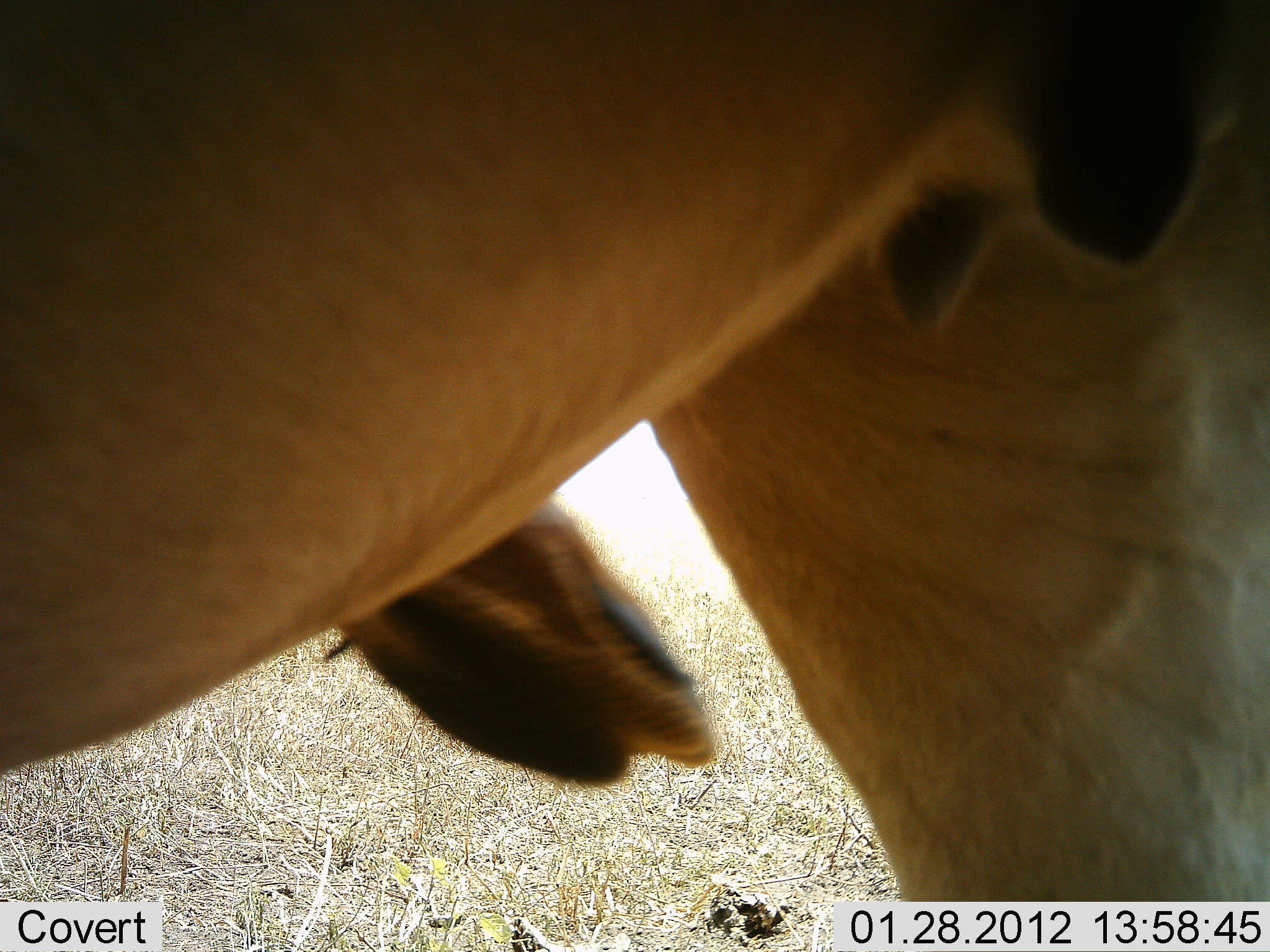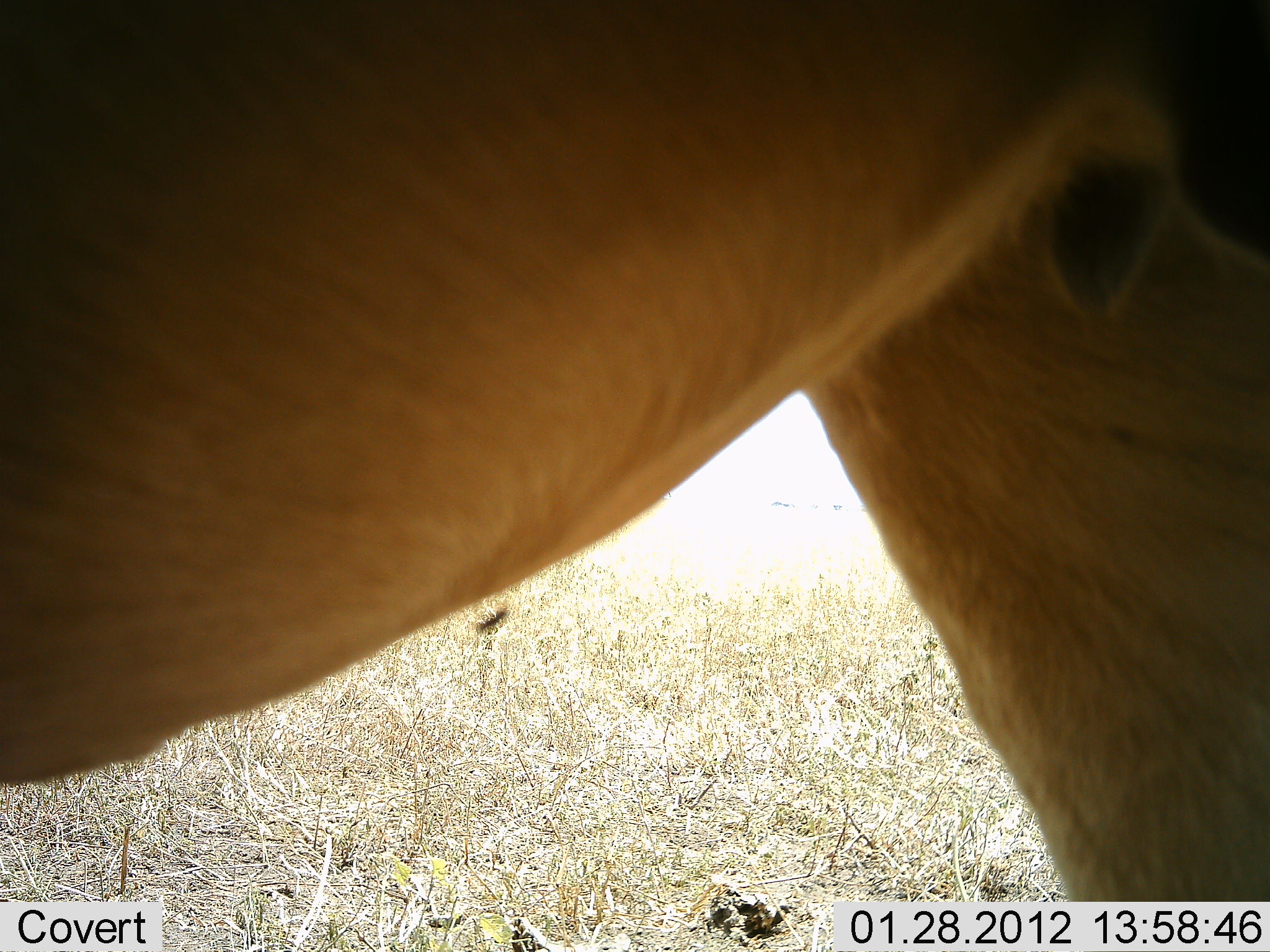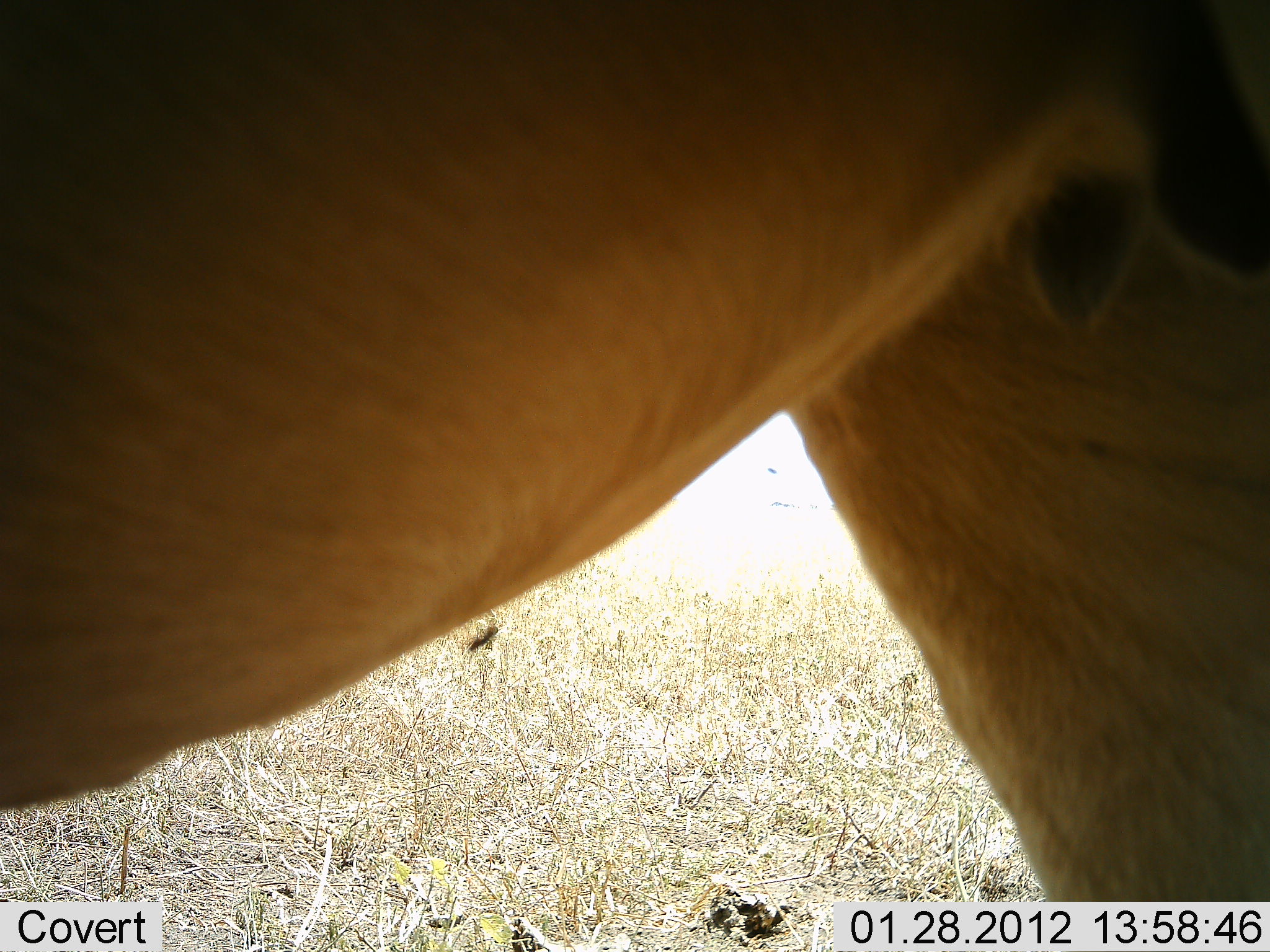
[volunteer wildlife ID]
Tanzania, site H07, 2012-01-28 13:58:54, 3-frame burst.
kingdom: Animalia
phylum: Chordata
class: Mammalia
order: Artiodactyla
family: Bovidae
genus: Alcelaphus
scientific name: Alcelaphus buselaphus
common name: hartebeest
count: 2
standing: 100%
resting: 0%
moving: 0%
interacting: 17%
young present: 0%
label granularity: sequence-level